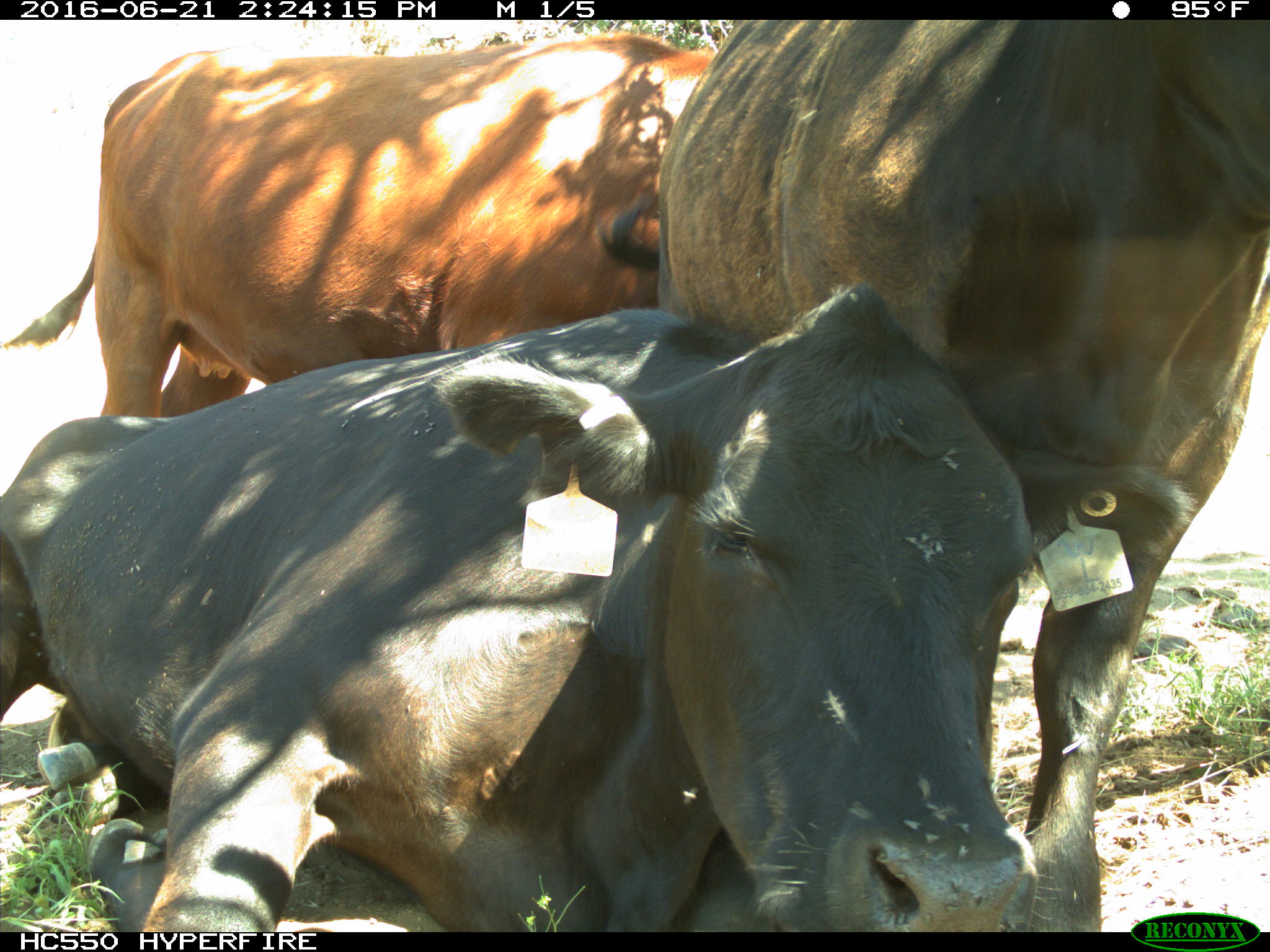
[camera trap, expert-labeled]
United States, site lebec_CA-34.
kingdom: Animalia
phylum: Chordata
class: Mammalia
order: Artiodactyla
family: Bovidae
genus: Bos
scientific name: Bos taurus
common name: domestic cow